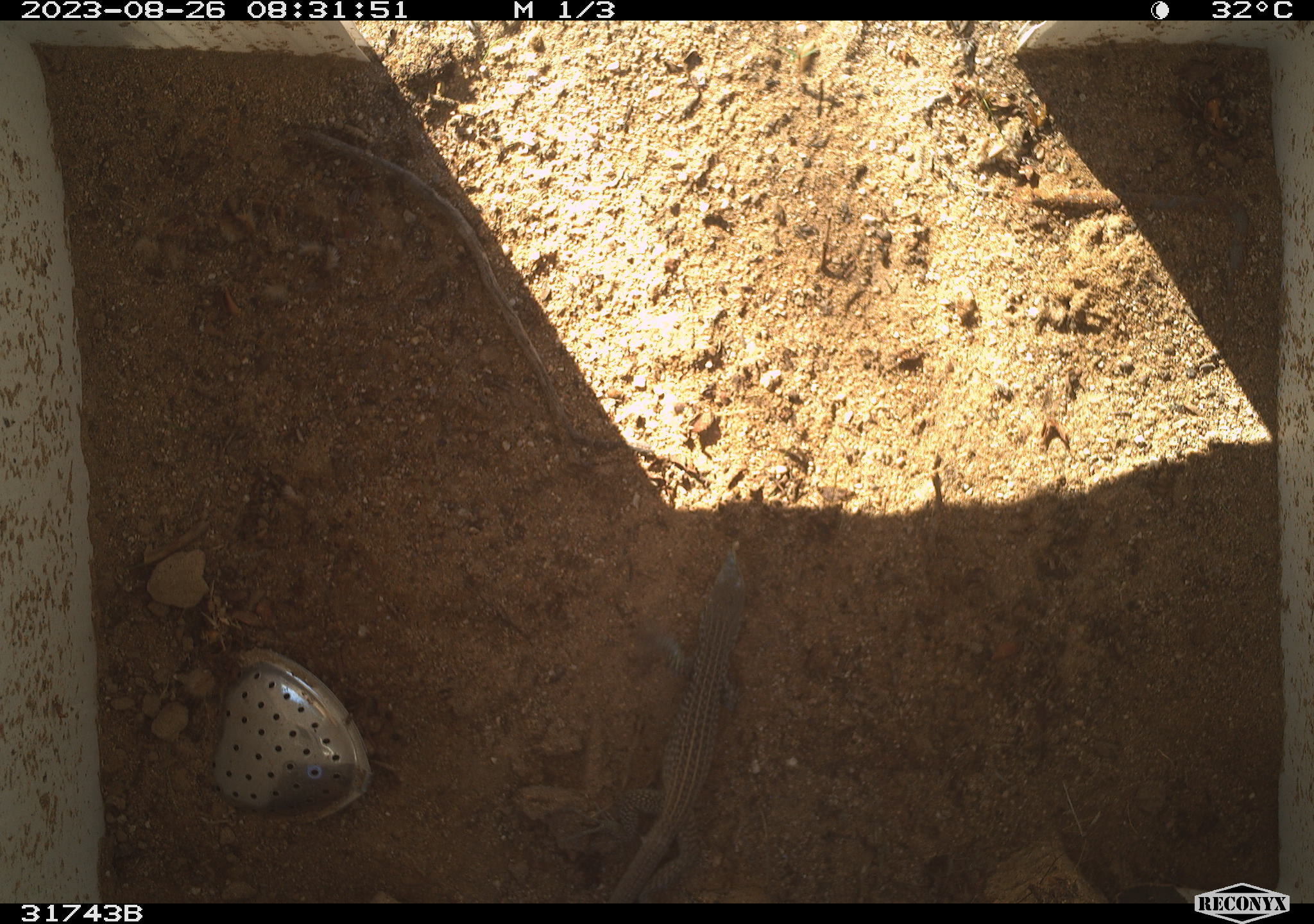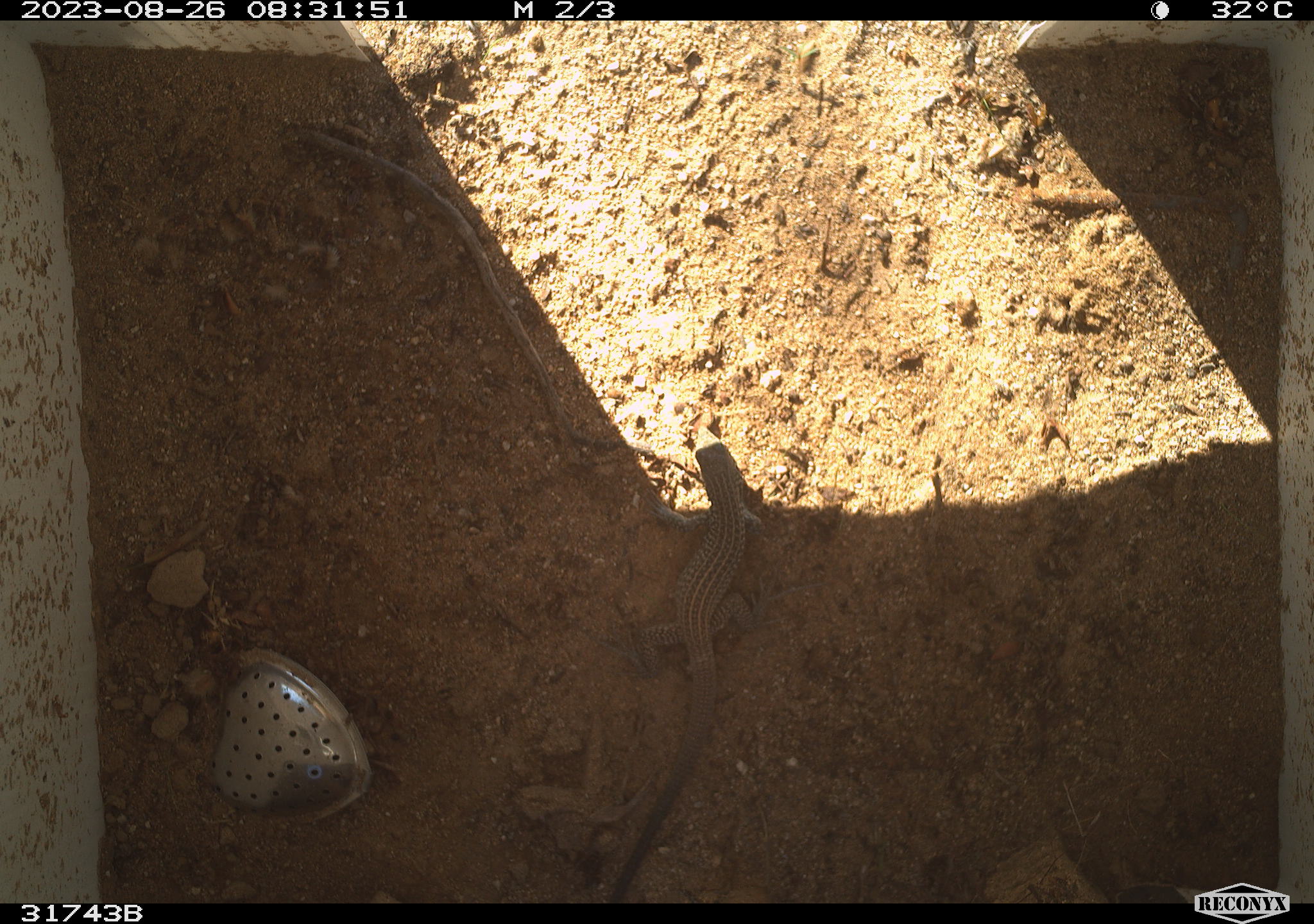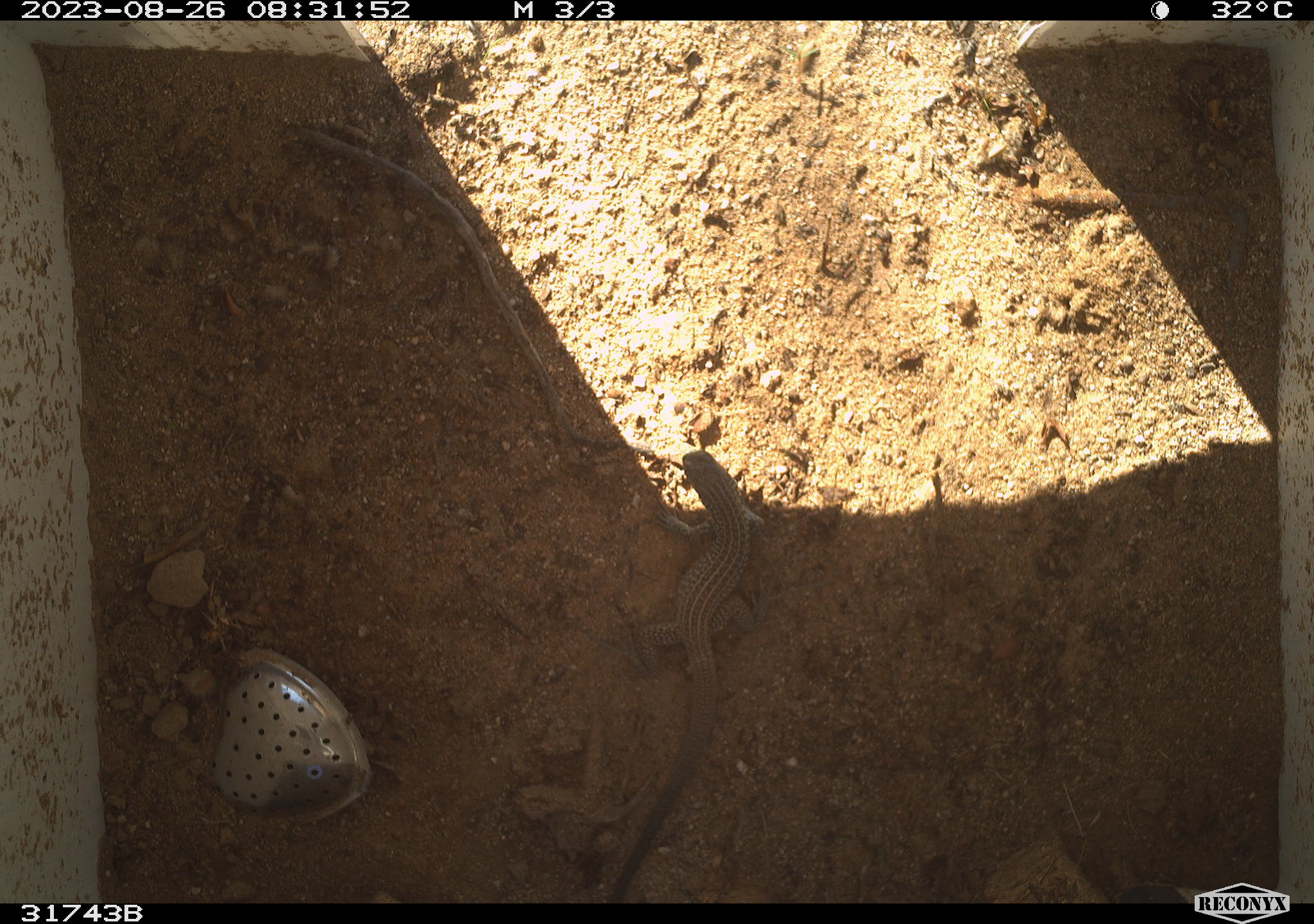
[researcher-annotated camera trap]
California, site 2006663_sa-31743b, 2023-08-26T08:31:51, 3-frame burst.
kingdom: Animalia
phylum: Chordata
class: Reptilia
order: Squamata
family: Teiidae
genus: Aspidoscelis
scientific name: Aspidoscelis tigris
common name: western whiptail